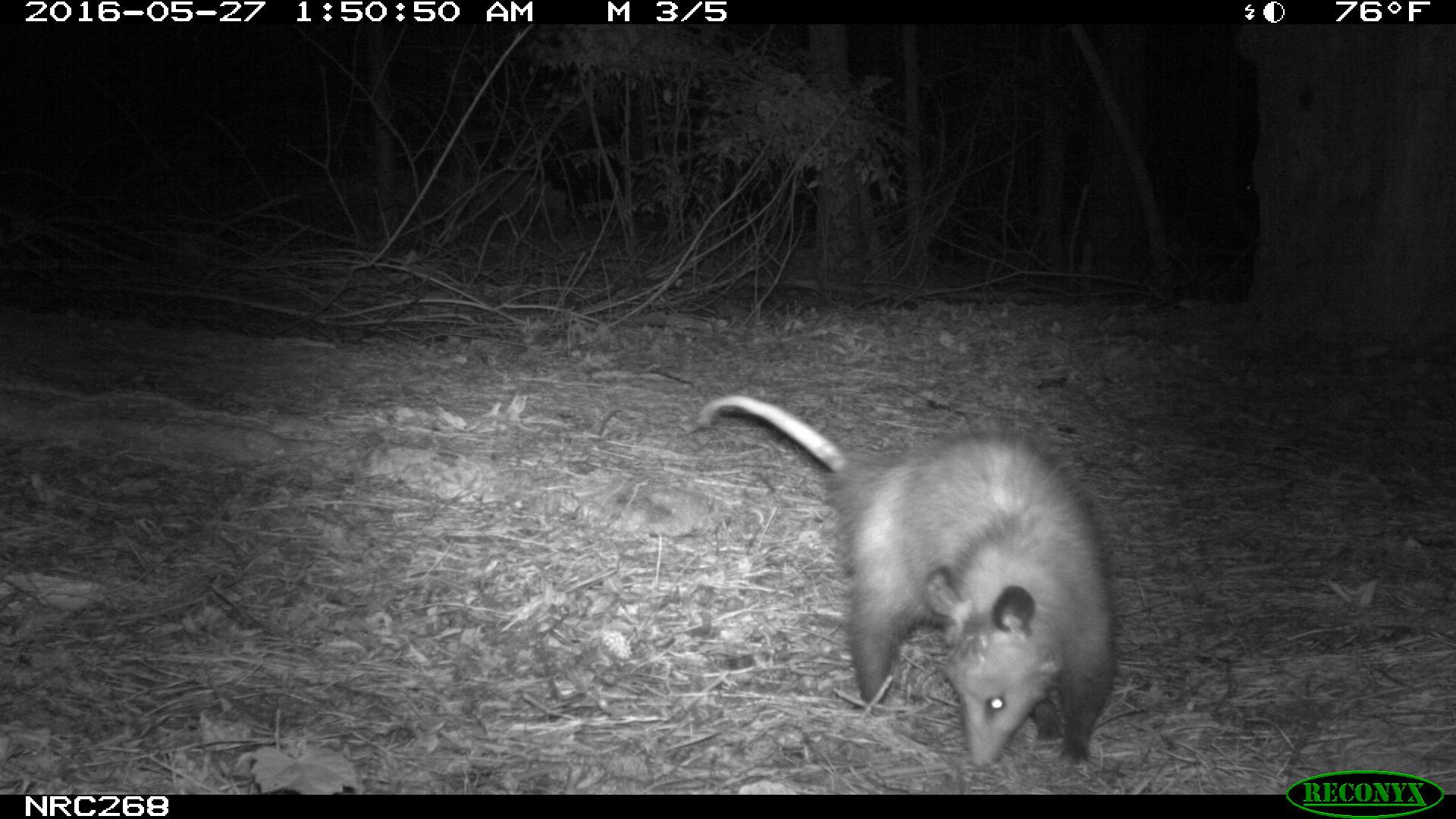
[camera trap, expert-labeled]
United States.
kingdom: Animalia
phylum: Chordata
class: Mammalia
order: Didelphimorphia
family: Didelphidae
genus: Didelphis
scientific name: Didelphis virginiana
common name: virginia opossum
Virginia Opossum (Didelphis virginiana).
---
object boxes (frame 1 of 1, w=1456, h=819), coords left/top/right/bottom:
Virginia Opossum: 688/382/1126/777